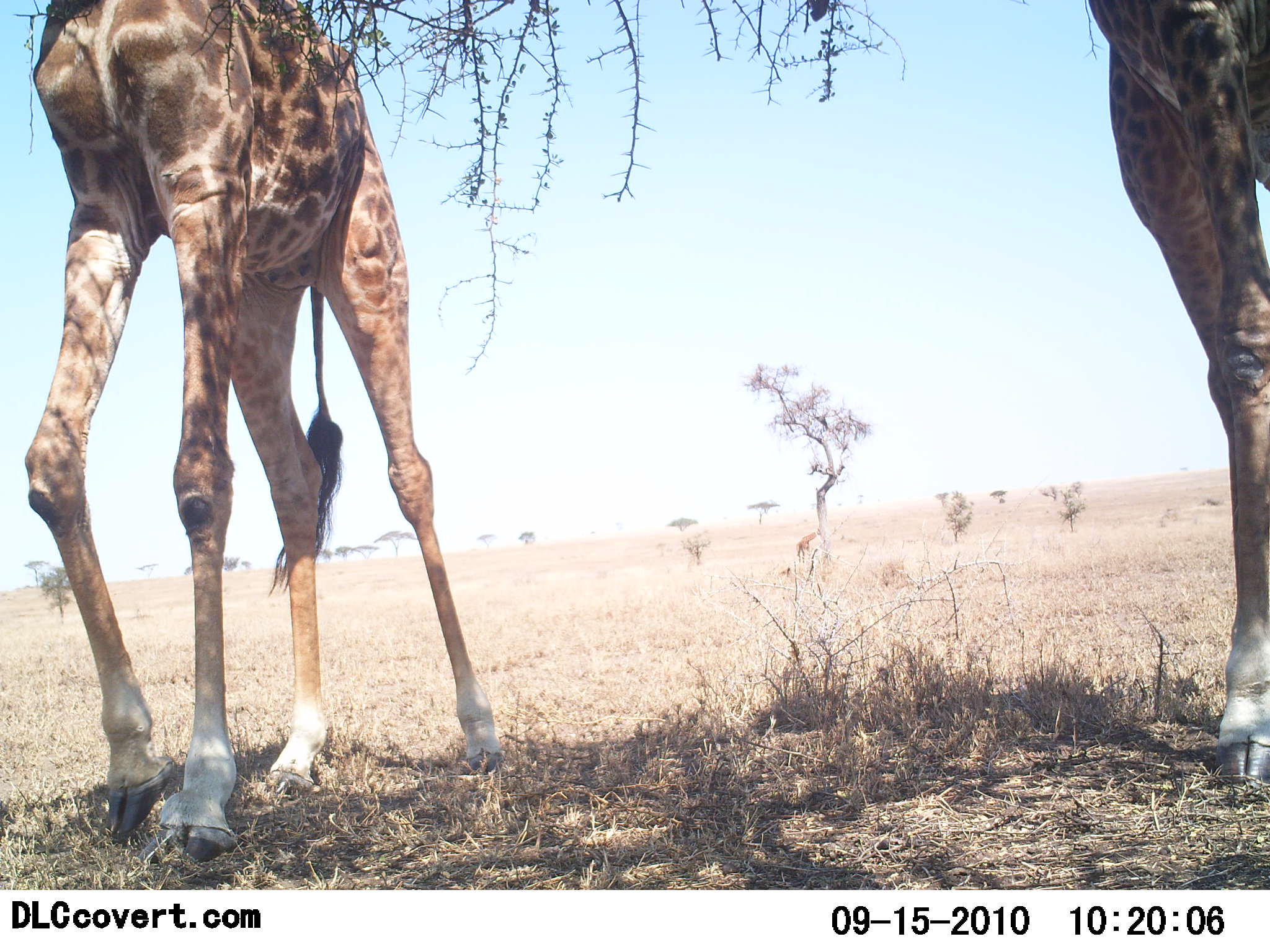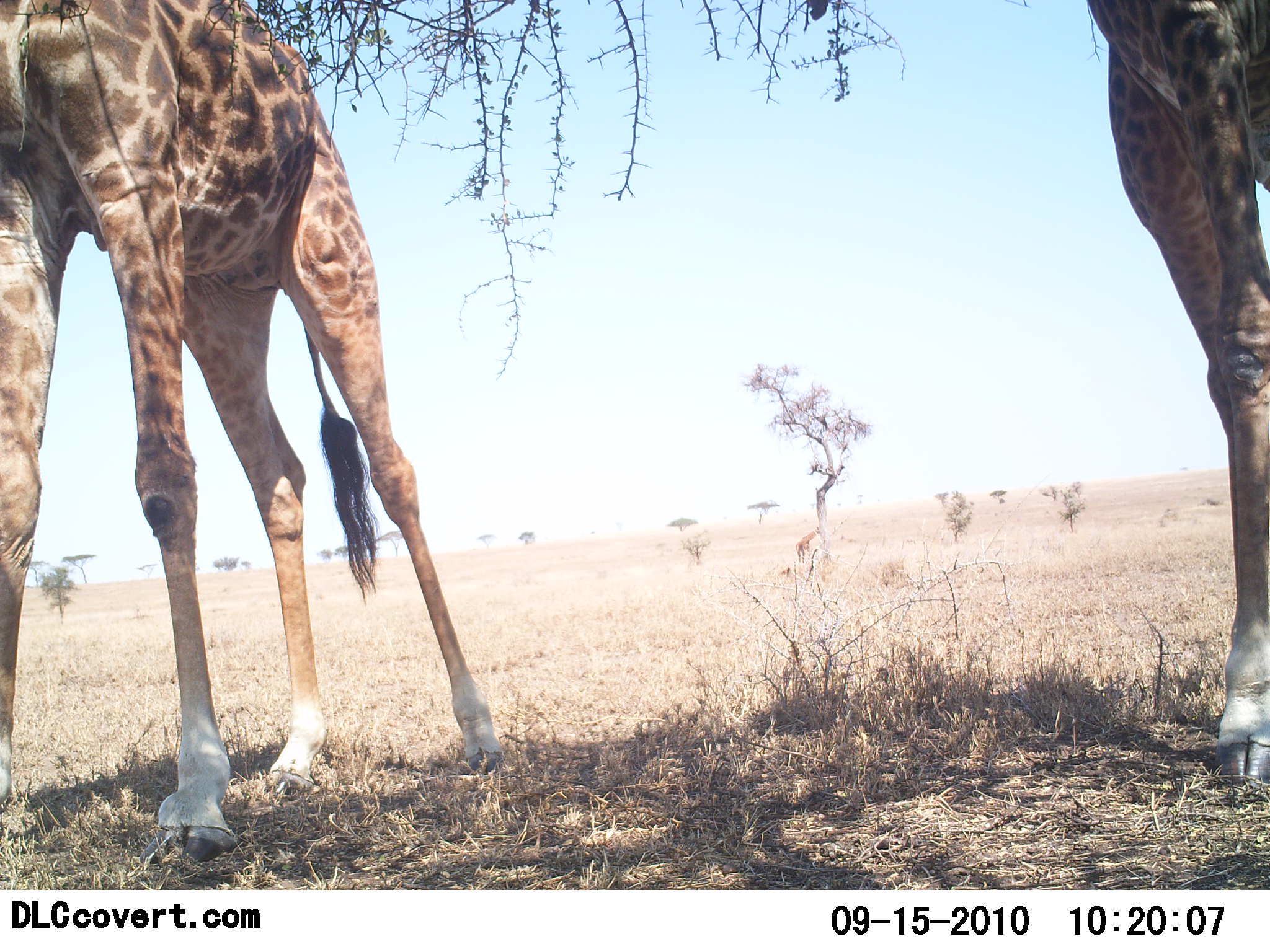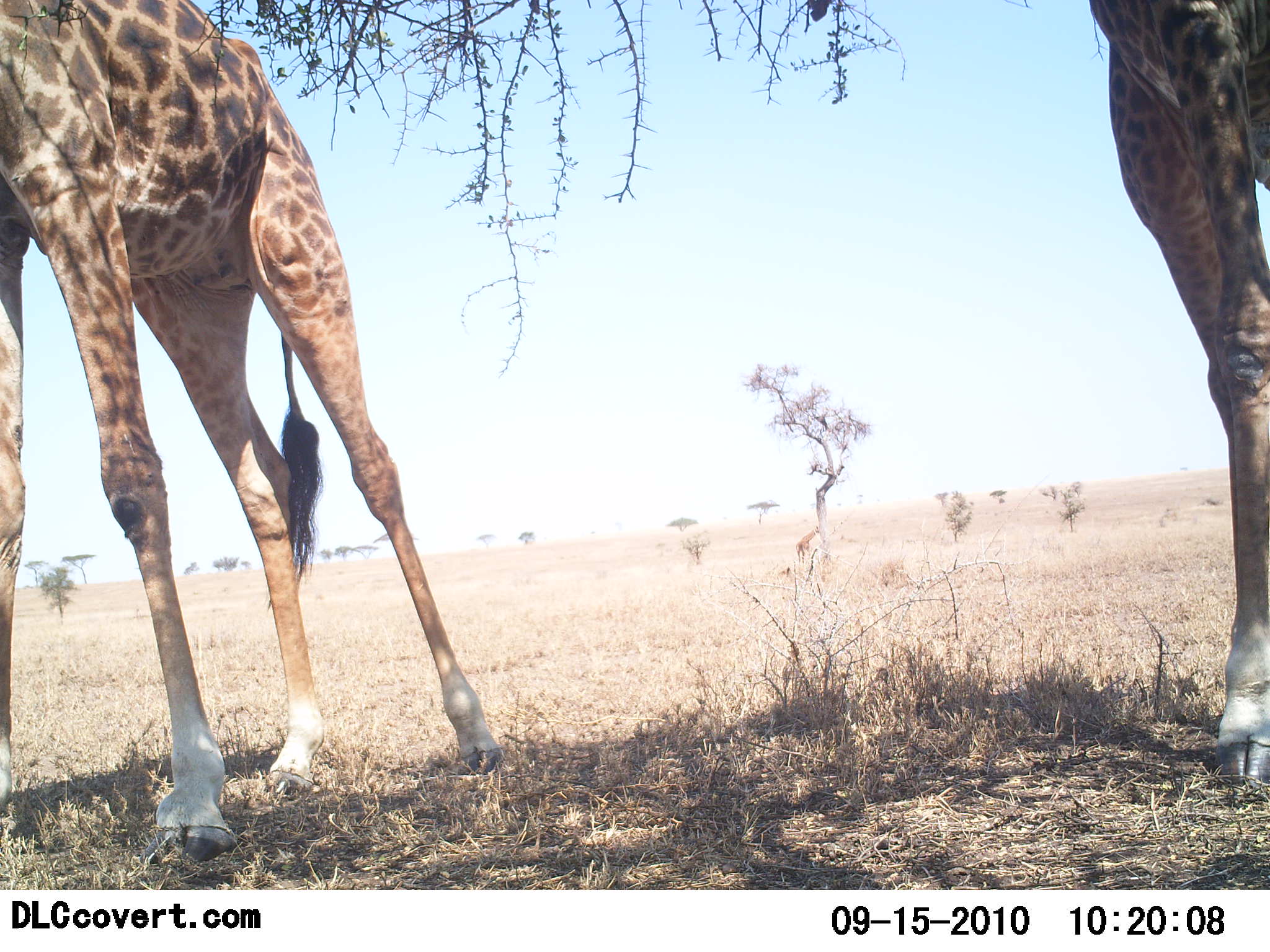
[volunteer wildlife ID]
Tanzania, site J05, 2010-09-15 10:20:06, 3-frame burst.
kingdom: Animalia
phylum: Chordata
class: Mammalia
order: Artiodactyla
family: Giraffidae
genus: Giraffa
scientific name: Giraffa camelopardalis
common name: giraffe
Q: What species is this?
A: Giraffe (Giraffa camelopardalis).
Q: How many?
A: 2.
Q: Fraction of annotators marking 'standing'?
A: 82%.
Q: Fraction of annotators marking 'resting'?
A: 0%.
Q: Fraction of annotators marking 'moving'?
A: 18%.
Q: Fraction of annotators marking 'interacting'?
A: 0%.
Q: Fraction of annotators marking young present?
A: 0%.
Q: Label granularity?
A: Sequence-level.